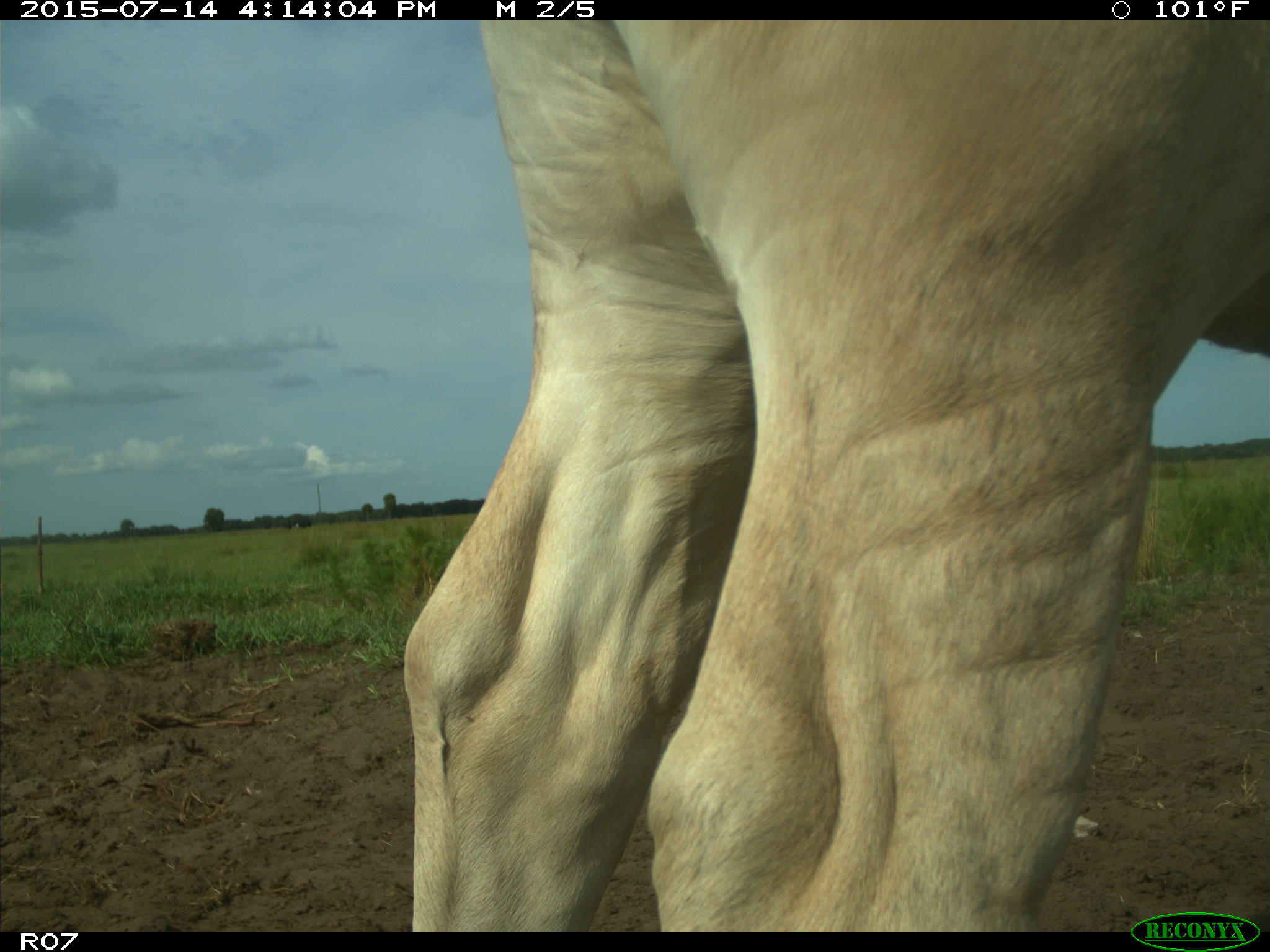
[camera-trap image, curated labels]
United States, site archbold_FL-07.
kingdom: Animalia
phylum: Chordata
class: Mammalia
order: Artiodactyla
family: Bovidae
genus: Bos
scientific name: Bos taurus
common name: domestic cow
Bos taurus (domestic cow).